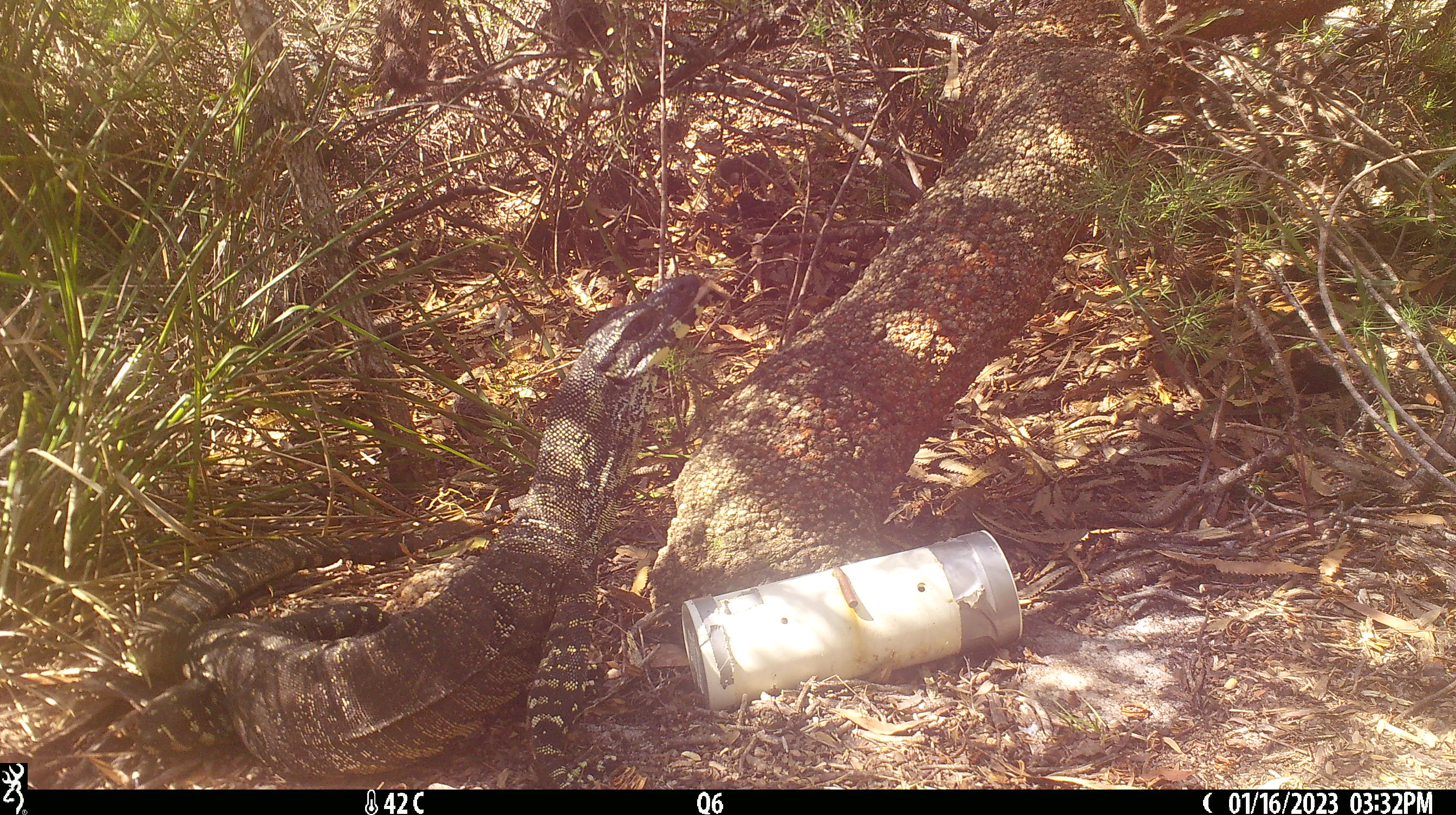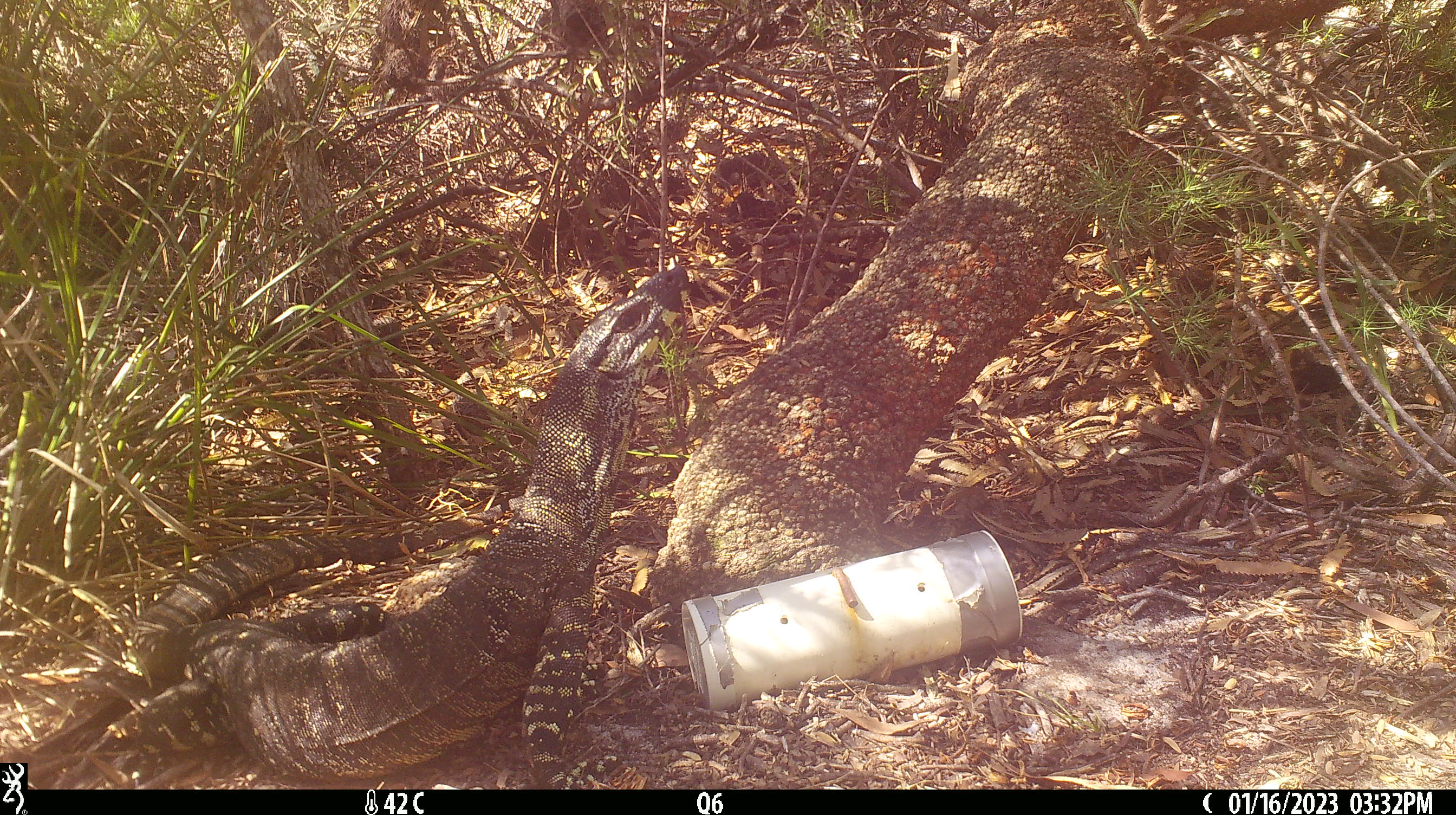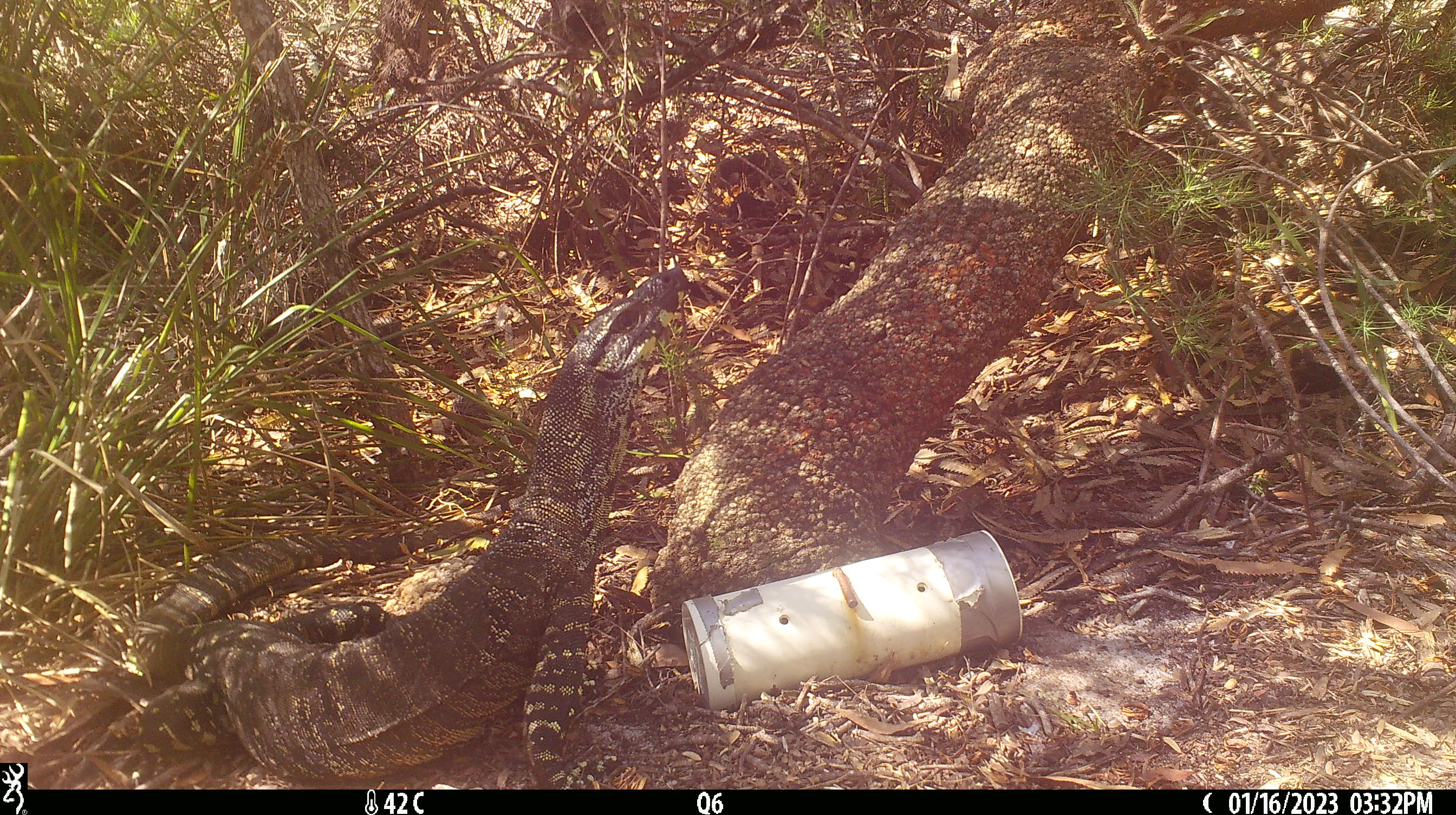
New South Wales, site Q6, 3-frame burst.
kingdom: Animalia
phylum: Chordata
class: Reptilia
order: Squamata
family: Varanidae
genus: Varanus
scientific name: Varanus varius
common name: lace monitor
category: goanna